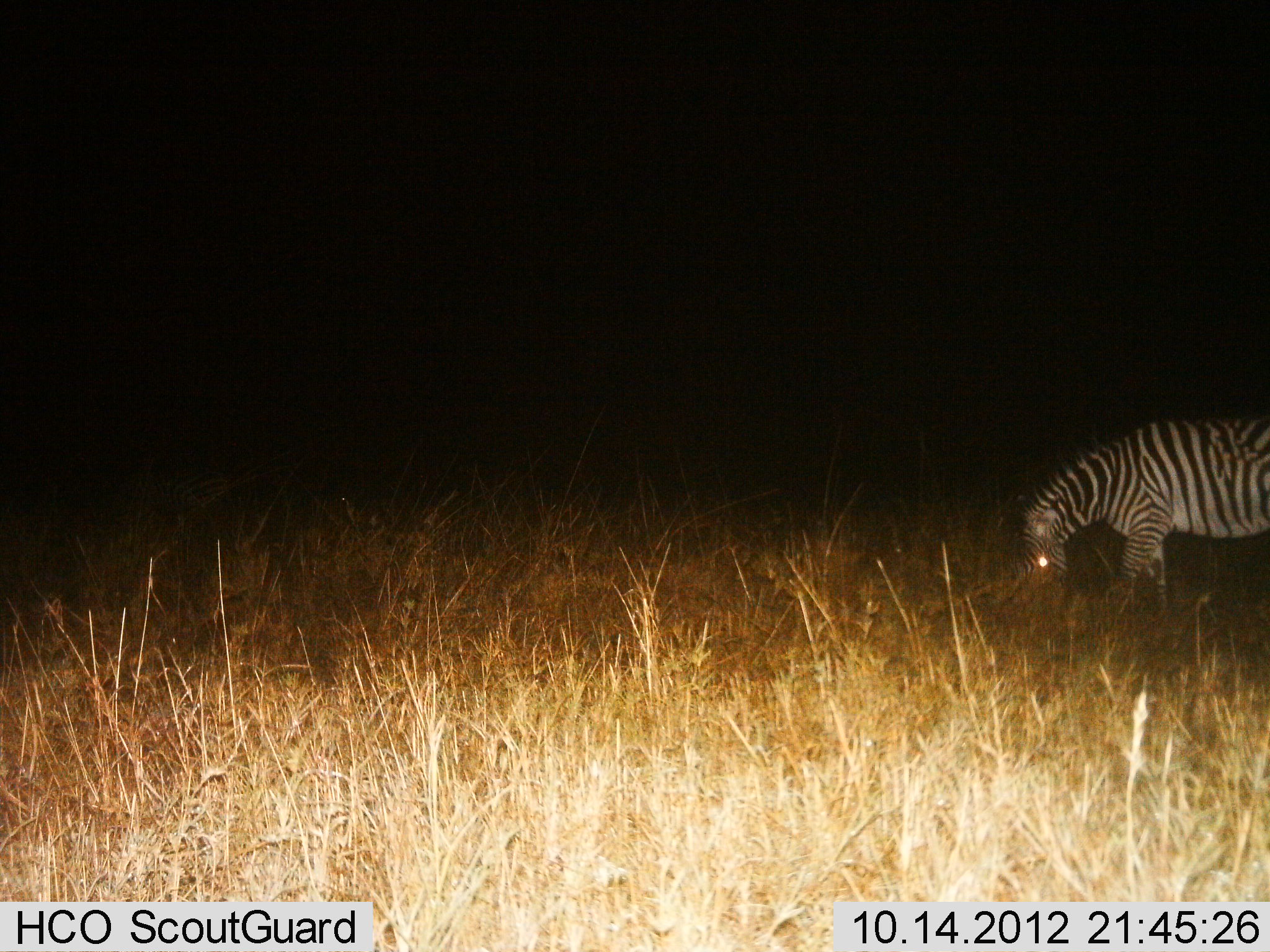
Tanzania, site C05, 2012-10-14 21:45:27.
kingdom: Animalia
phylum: Chordata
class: Mammalia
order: Perissodactyla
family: Equidae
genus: Equus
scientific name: Equus quagga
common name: plains zebra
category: zebra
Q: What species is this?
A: Zebra (plains zebra) (Equus quagga).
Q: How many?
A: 1.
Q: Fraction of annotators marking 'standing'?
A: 10%.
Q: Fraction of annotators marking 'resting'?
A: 0%.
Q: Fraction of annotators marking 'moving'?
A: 0%.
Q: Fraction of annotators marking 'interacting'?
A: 0%.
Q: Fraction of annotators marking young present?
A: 0%.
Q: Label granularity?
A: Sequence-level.